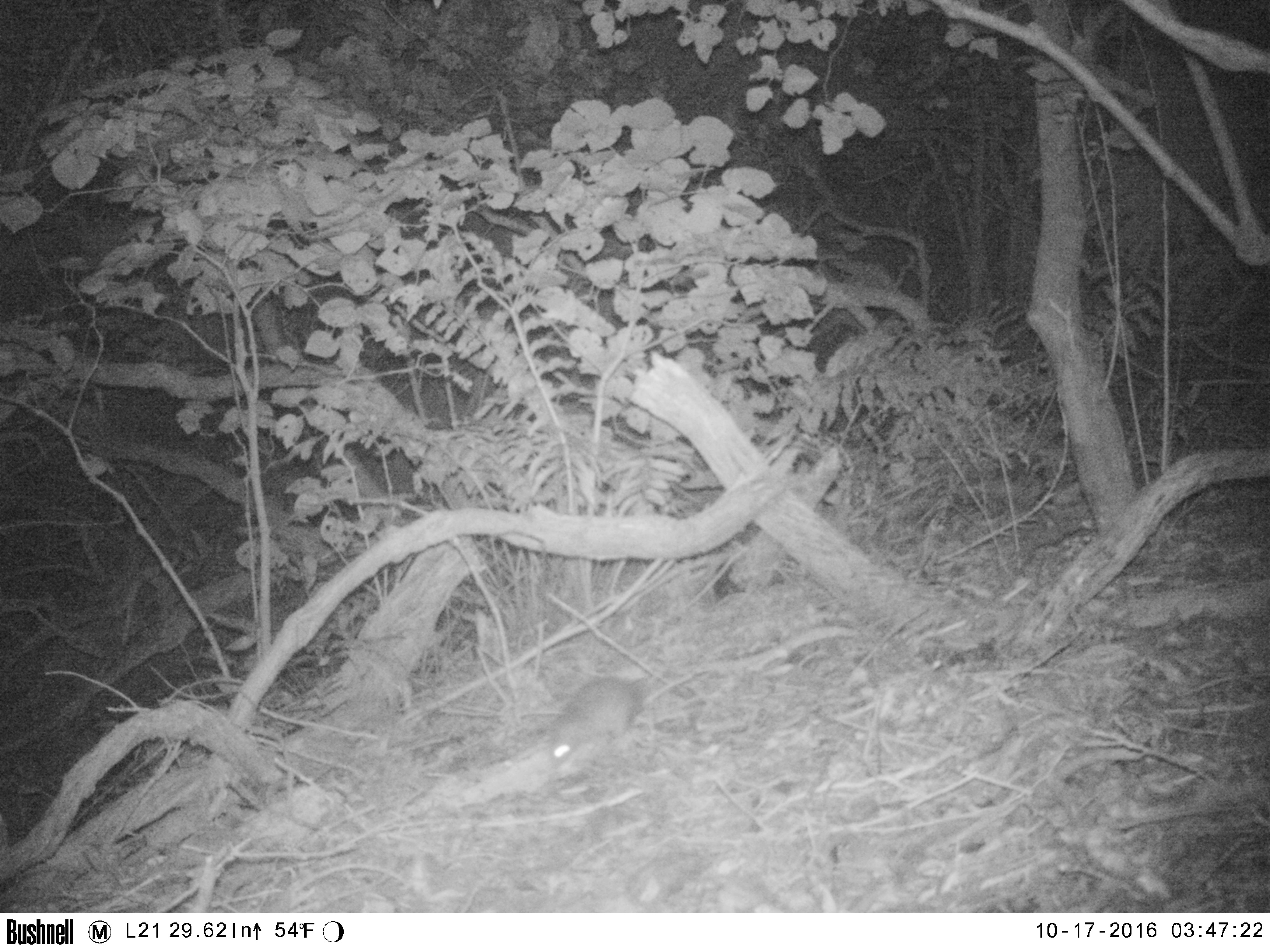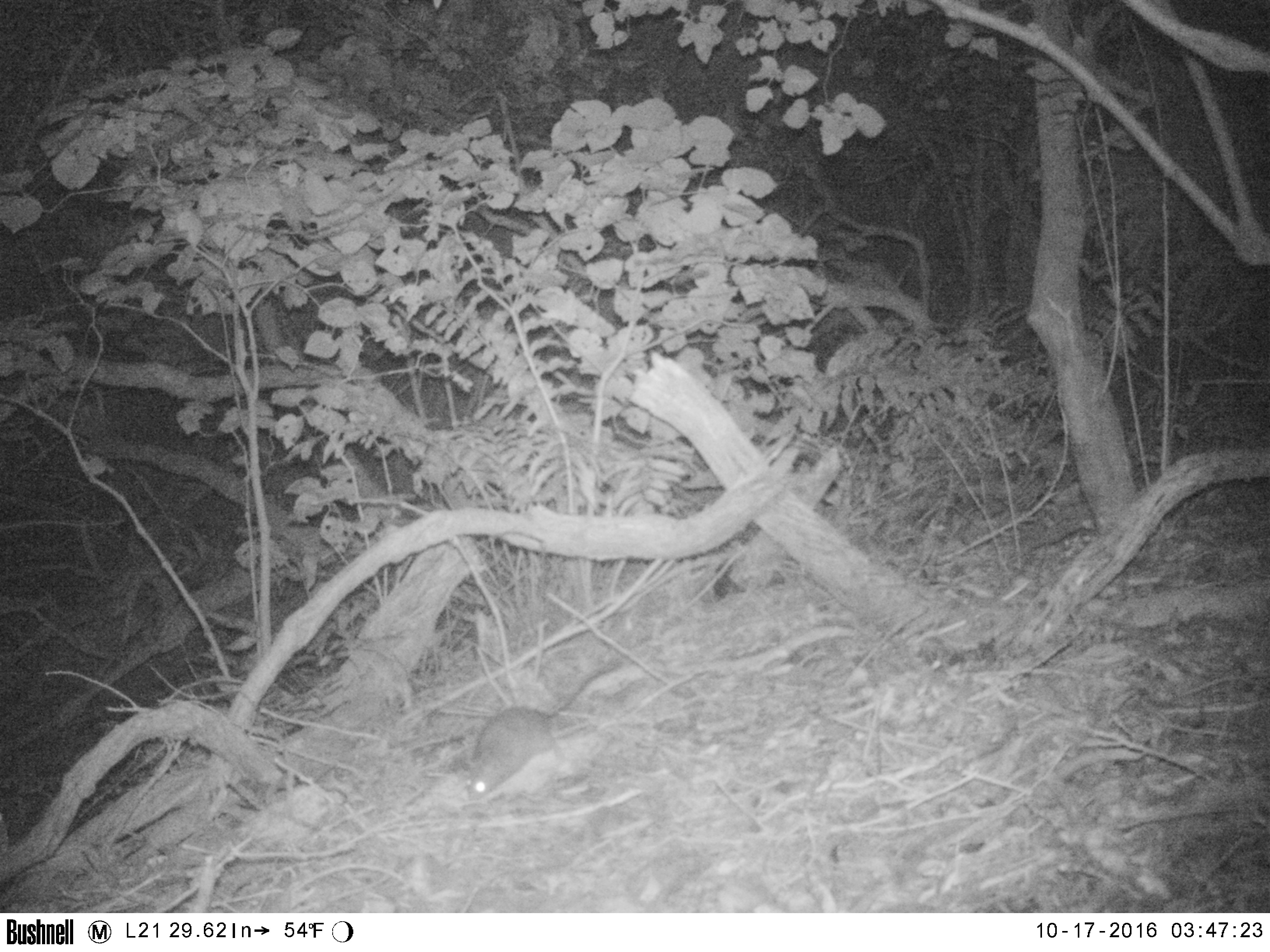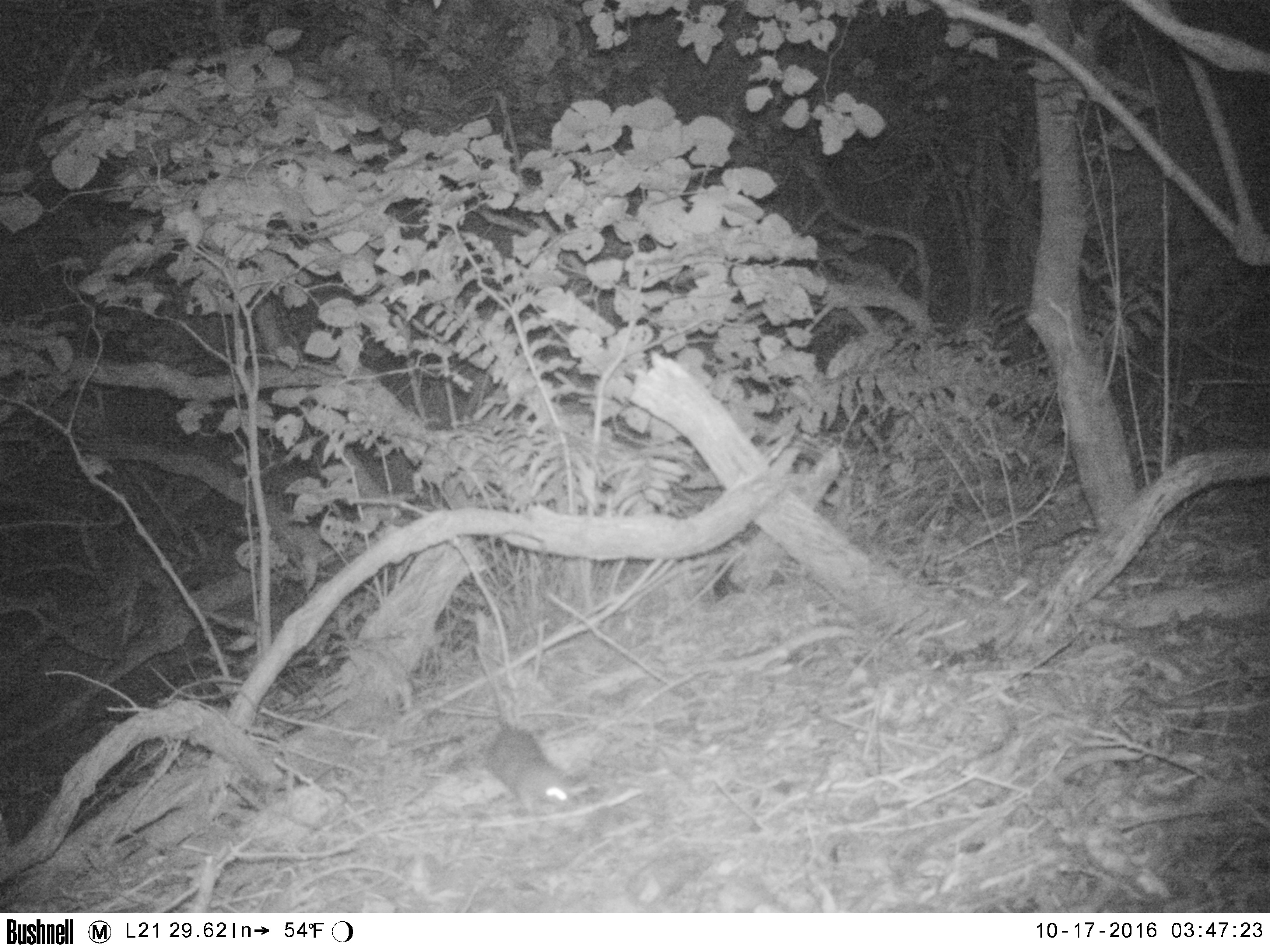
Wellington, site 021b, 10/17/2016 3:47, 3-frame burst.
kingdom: Animalia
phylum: Chordata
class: Mammalia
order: Rodentia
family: Muridae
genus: Rattus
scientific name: Rattus rattus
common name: ship rat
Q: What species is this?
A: Ship rat (Rattus rattus).